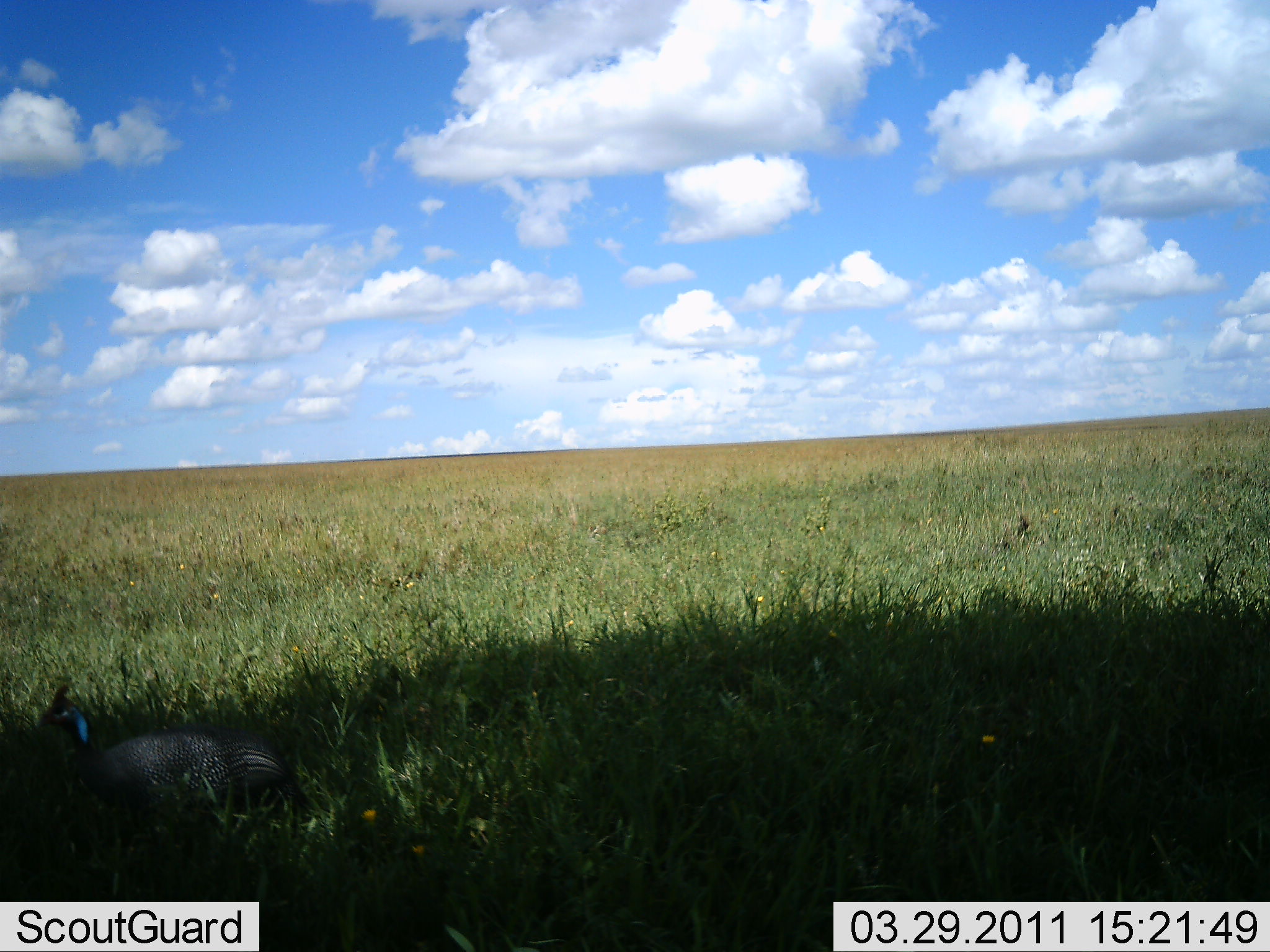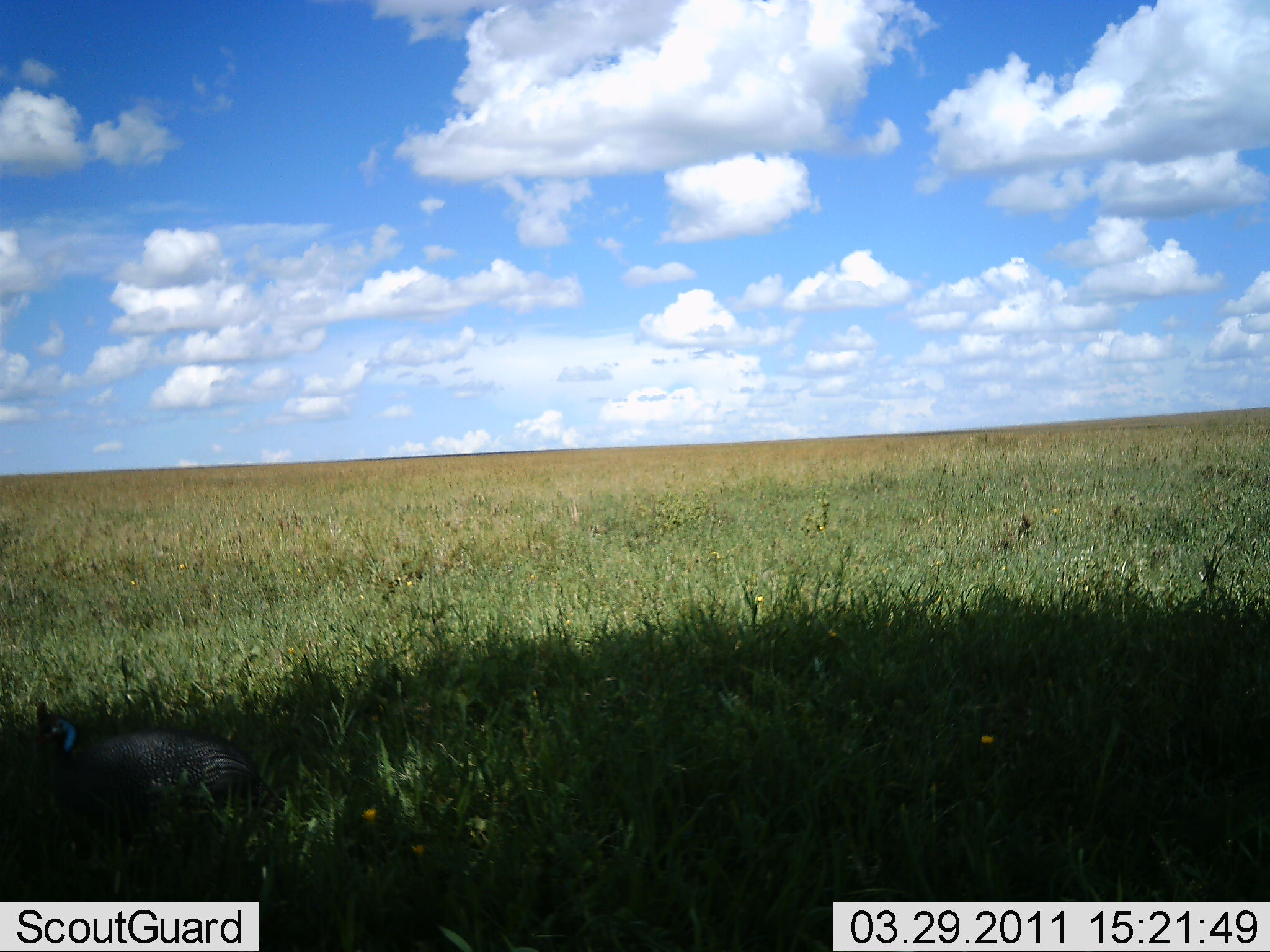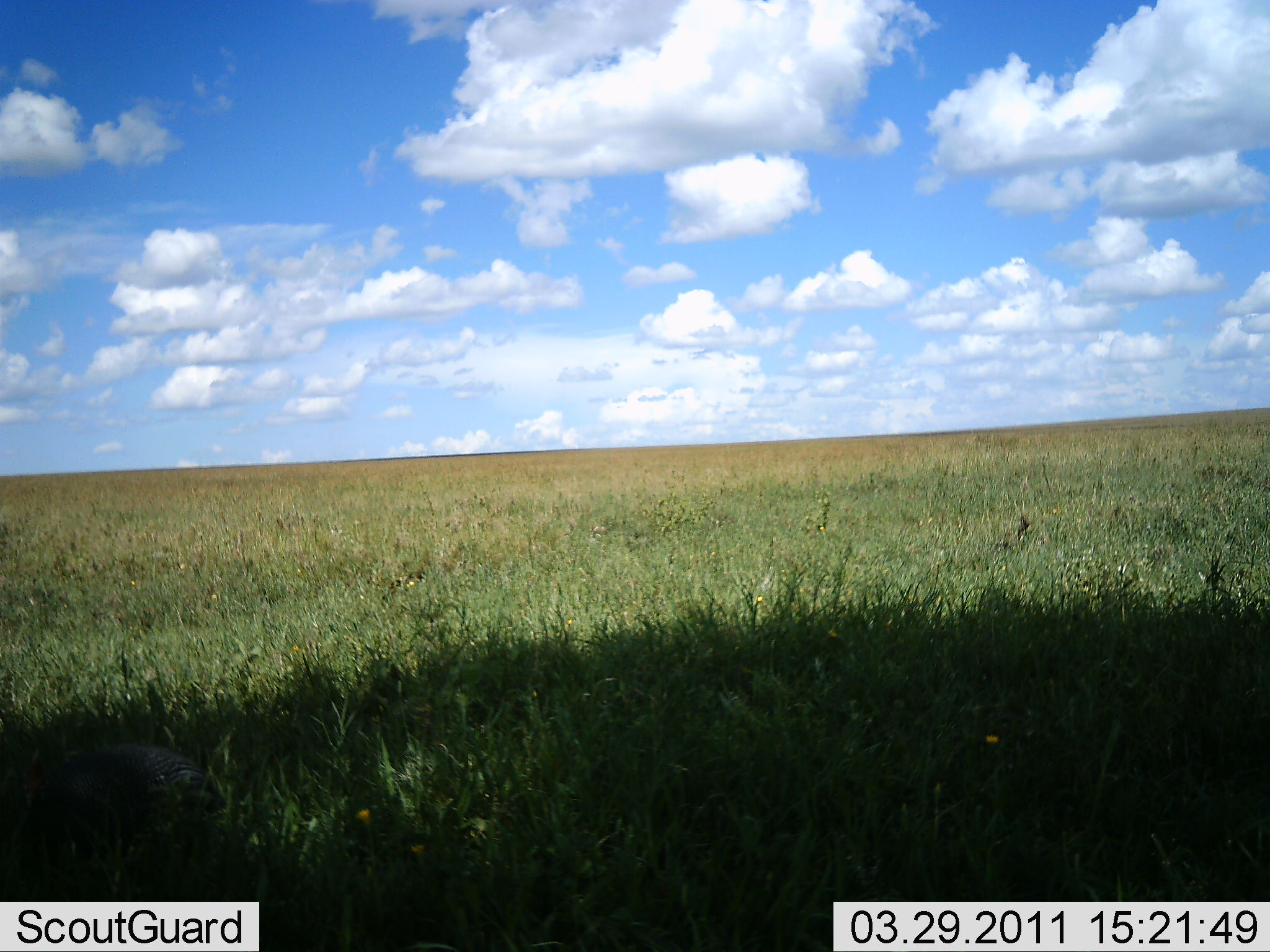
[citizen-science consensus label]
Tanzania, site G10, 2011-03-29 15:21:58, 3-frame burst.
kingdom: Animalia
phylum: Chordata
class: Aves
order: Galliformes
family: Numididae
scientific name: Numididae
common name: guinea fowl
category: guineafowl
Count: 1.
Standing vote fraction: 27%.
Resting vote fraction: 0%.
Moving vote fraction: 73%.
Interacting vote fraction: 0%.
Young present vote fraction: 0%.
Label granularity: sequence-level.